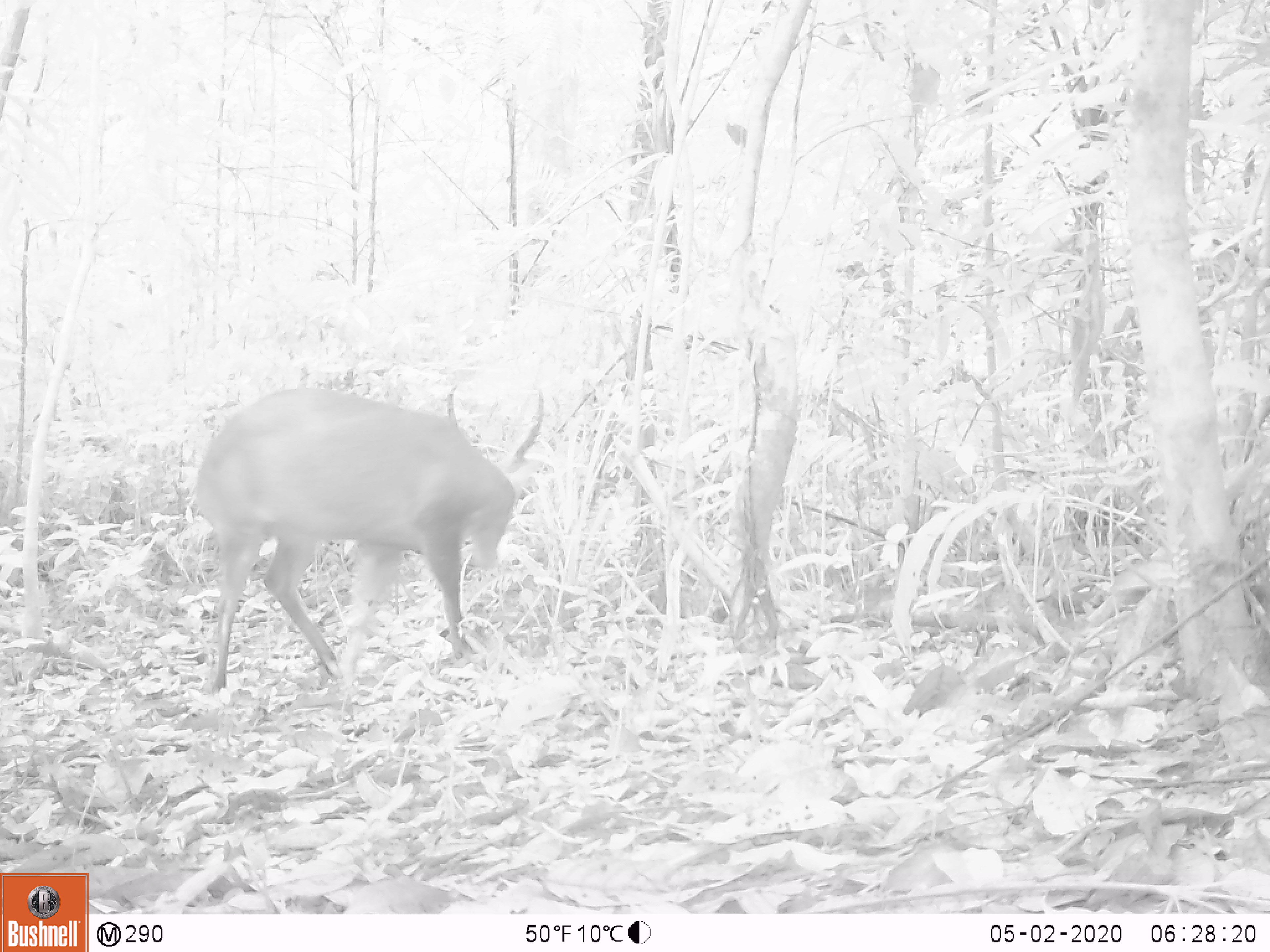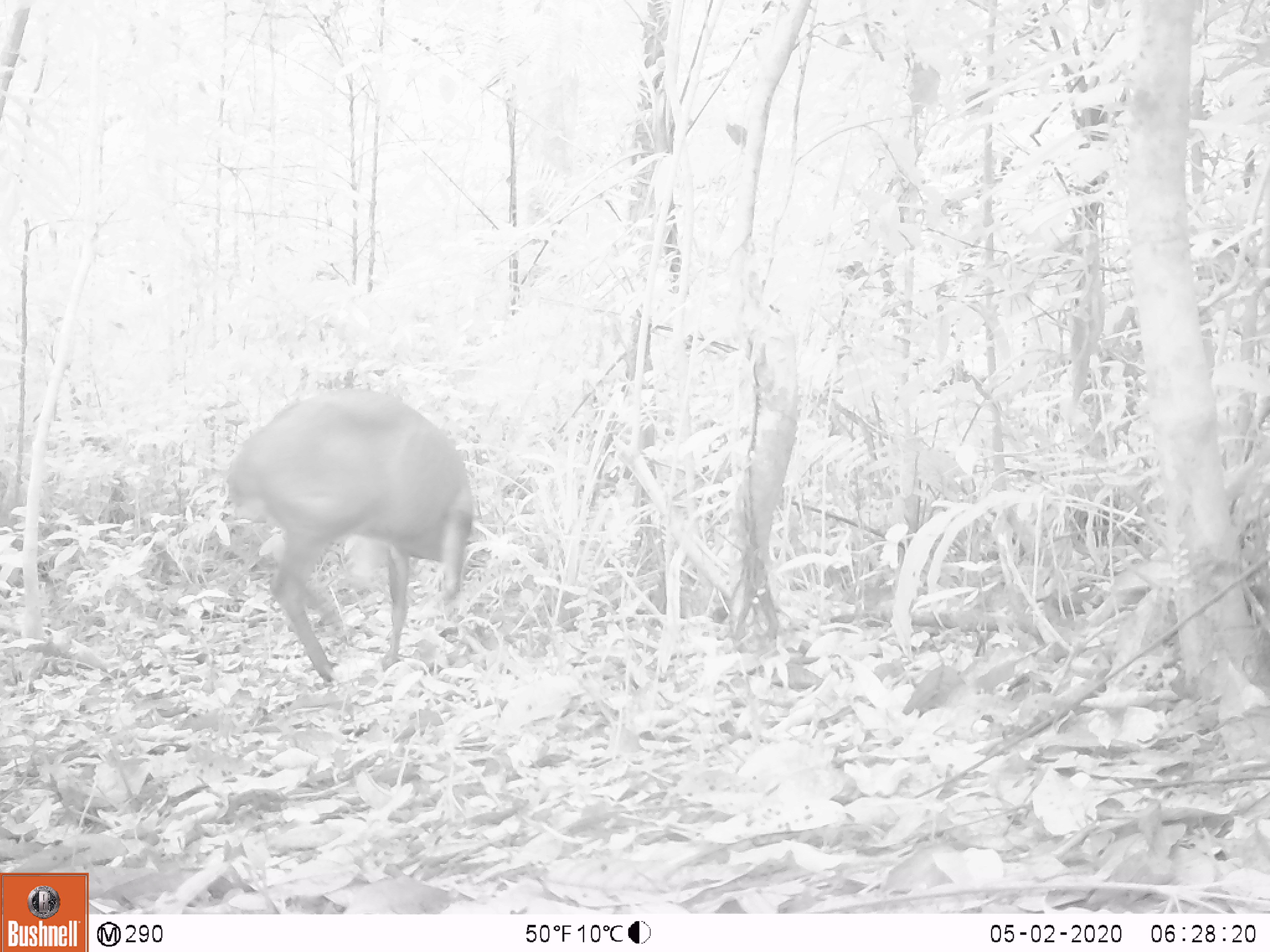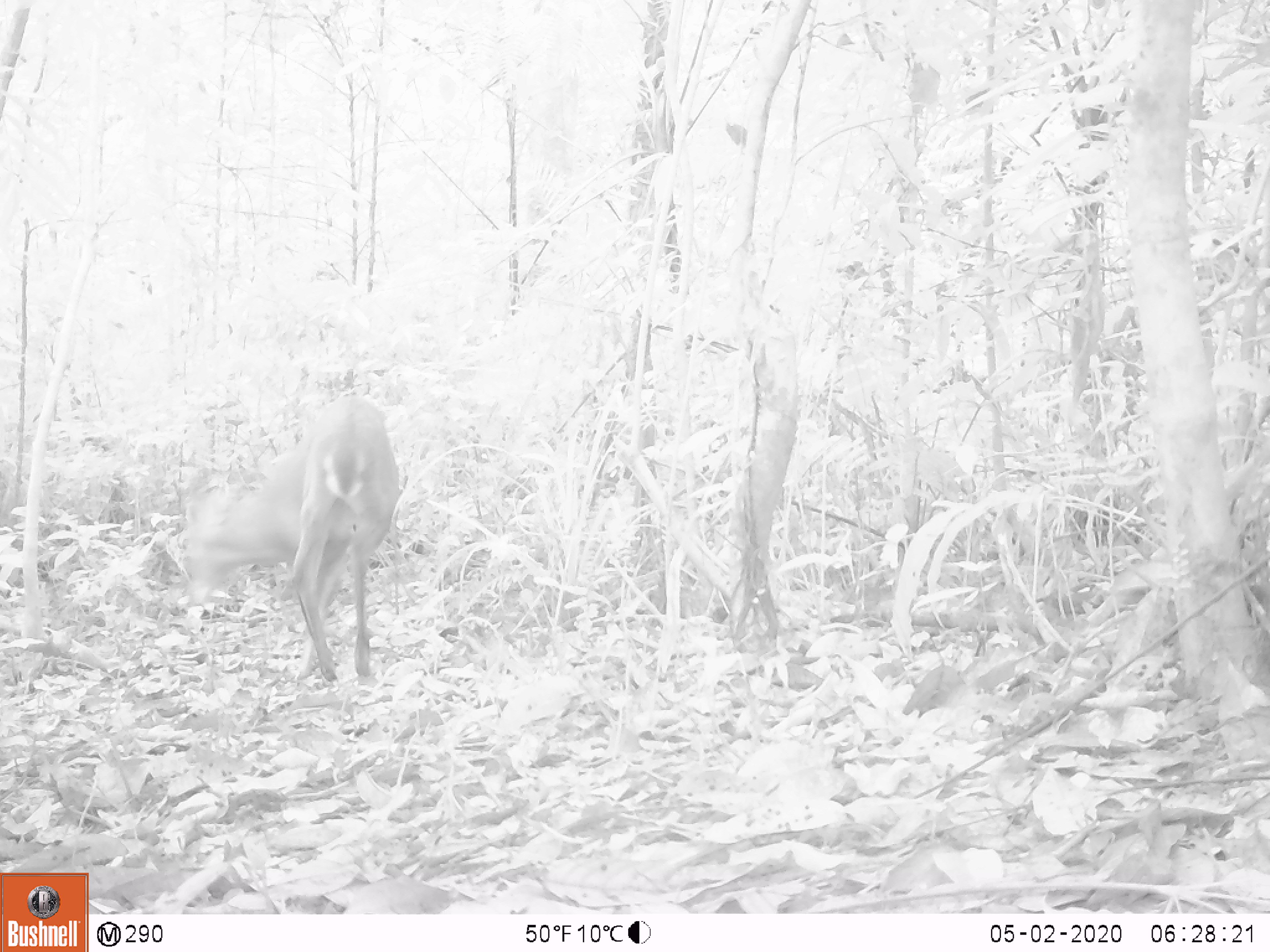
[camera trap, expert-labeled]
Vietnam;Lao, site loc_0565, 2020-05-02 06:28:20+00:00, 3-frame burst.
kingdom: Animalia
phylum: Chordata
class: Mammalia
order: Artiodactyla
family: Cervidae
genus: Muntiacus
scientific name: Muntiacus vuquangensis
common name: large-antlered muntjac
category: large antlered muntjac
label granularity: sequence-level